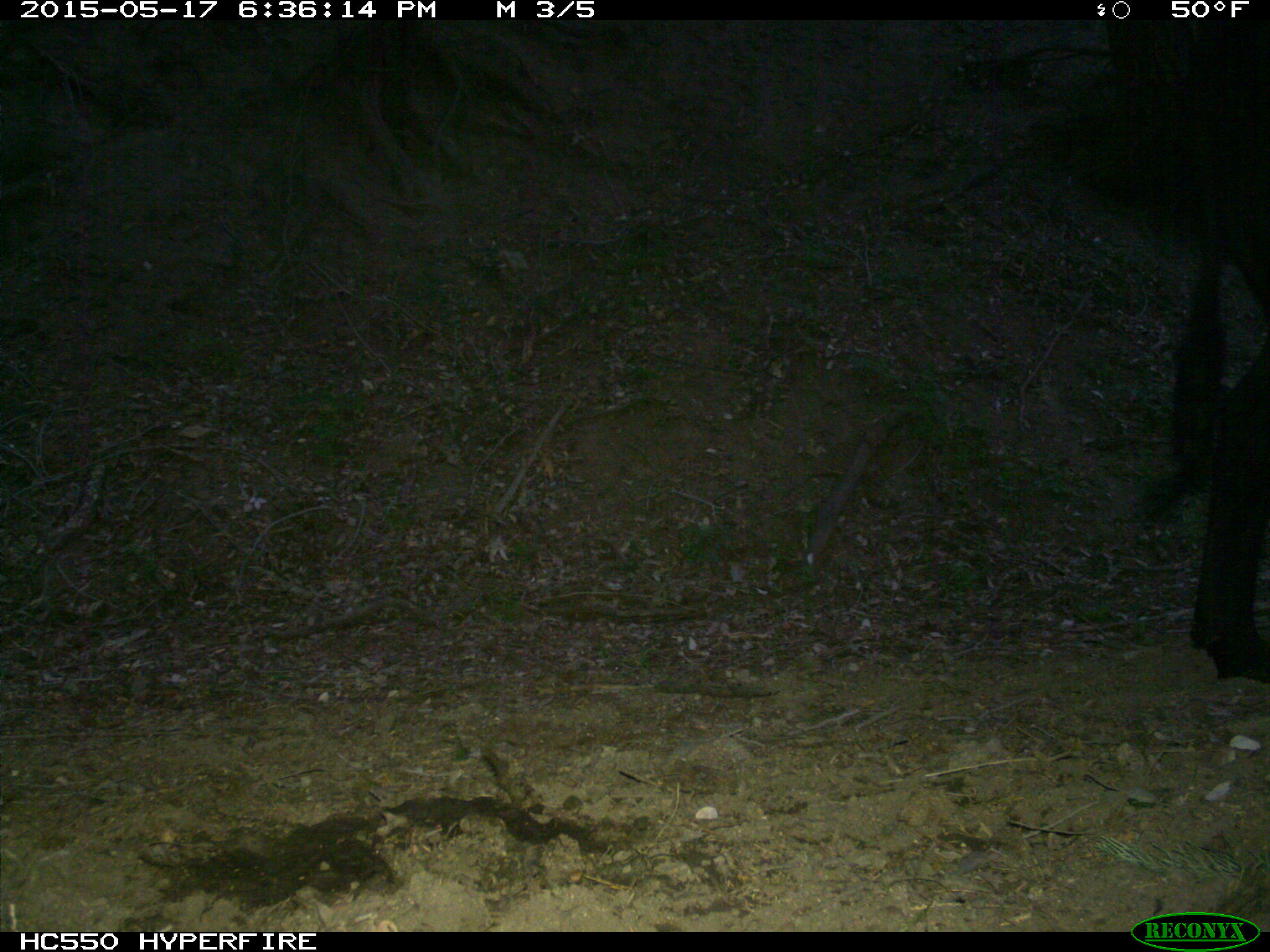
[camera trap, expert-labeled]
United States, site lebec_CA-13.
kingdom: Animalia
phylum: Chordata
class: Mammalia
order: Artiodactyla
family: Bovidae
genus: Bos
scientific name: Bos taurus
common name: domestic cow